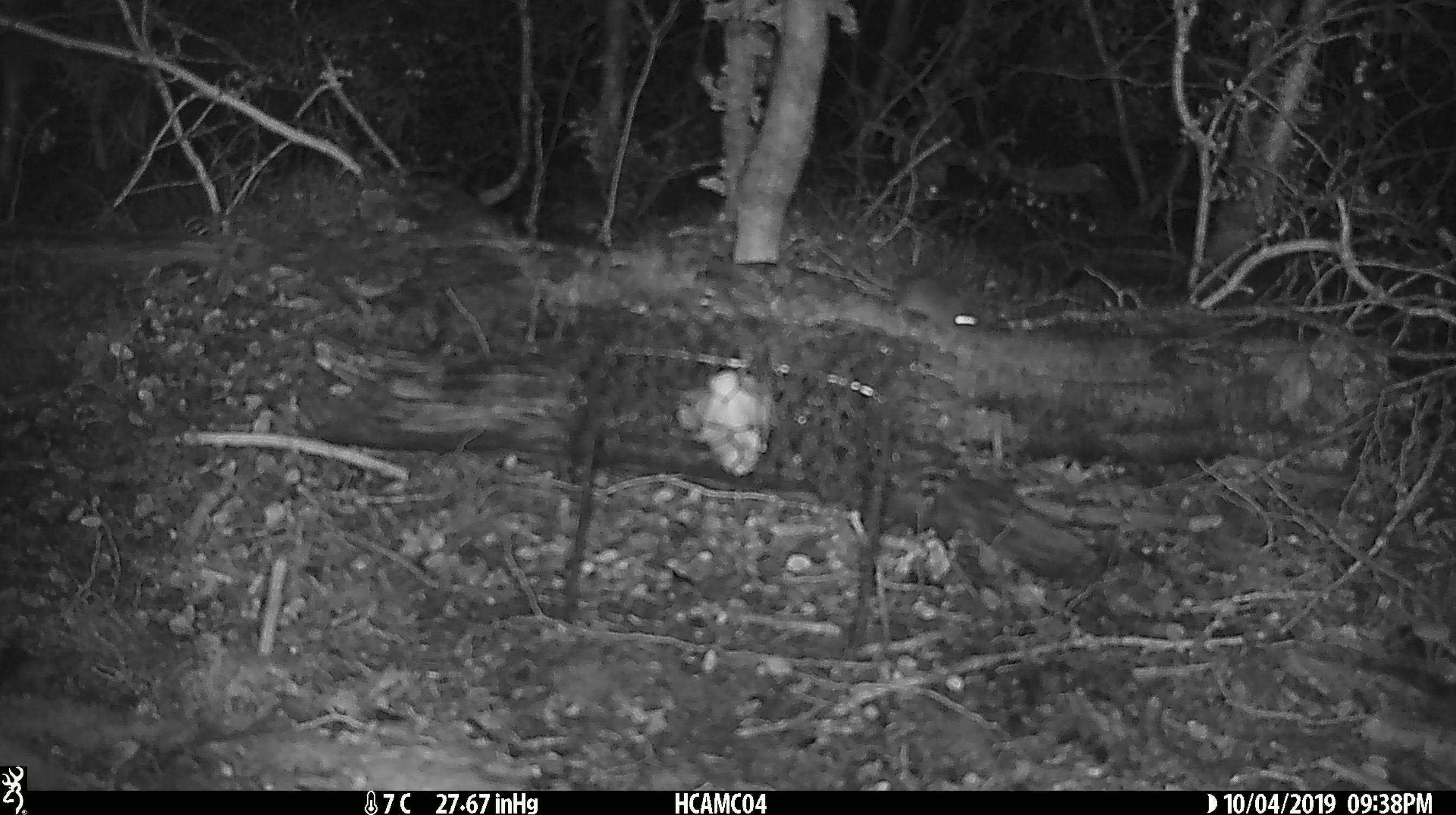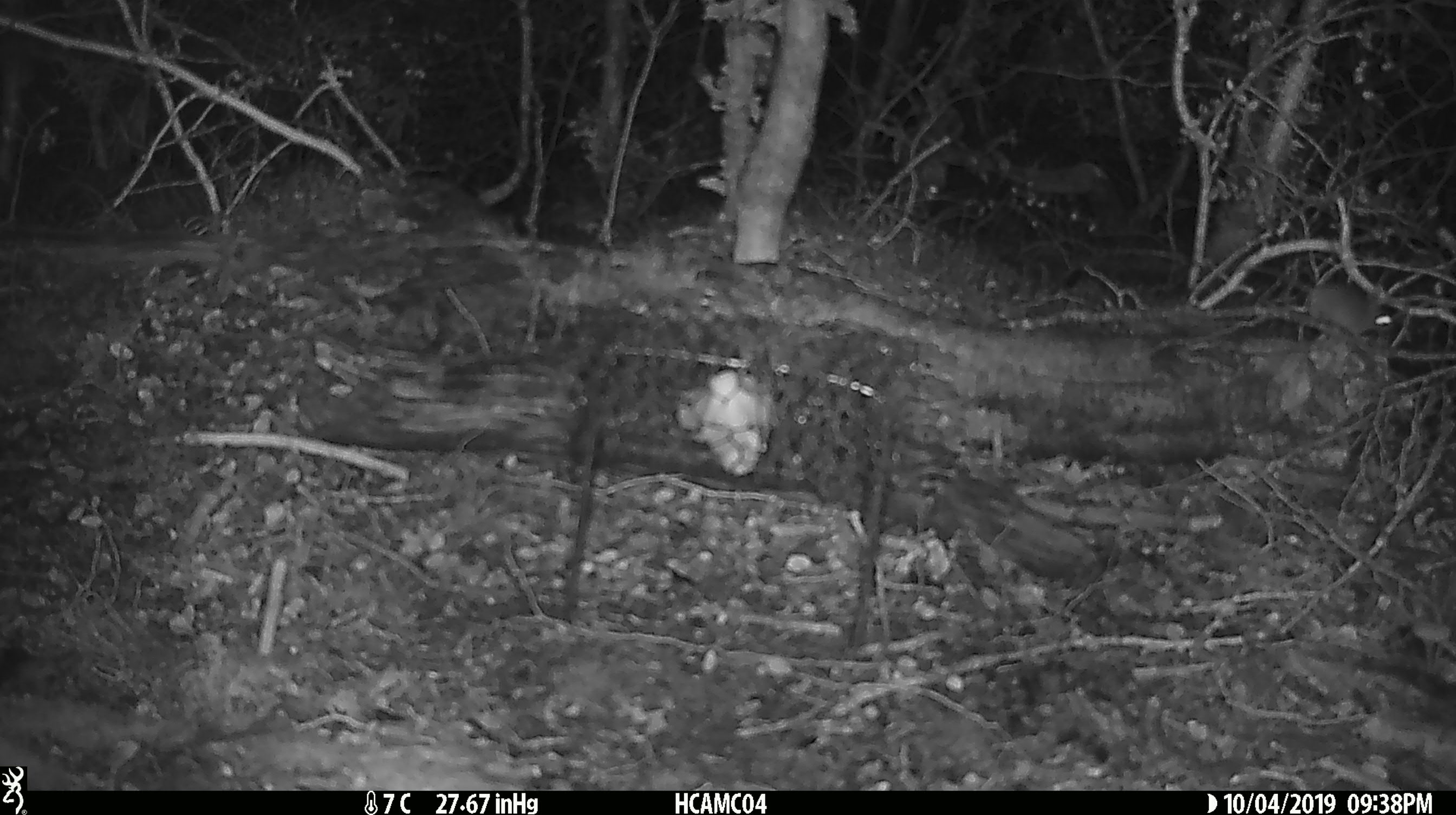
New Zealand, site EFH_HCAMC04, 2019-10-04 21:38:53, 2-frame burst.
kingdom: Animalia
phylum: Chordata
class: Mammalia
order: Rodentia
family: Muridae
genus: Mus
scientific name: Mus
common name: mouse